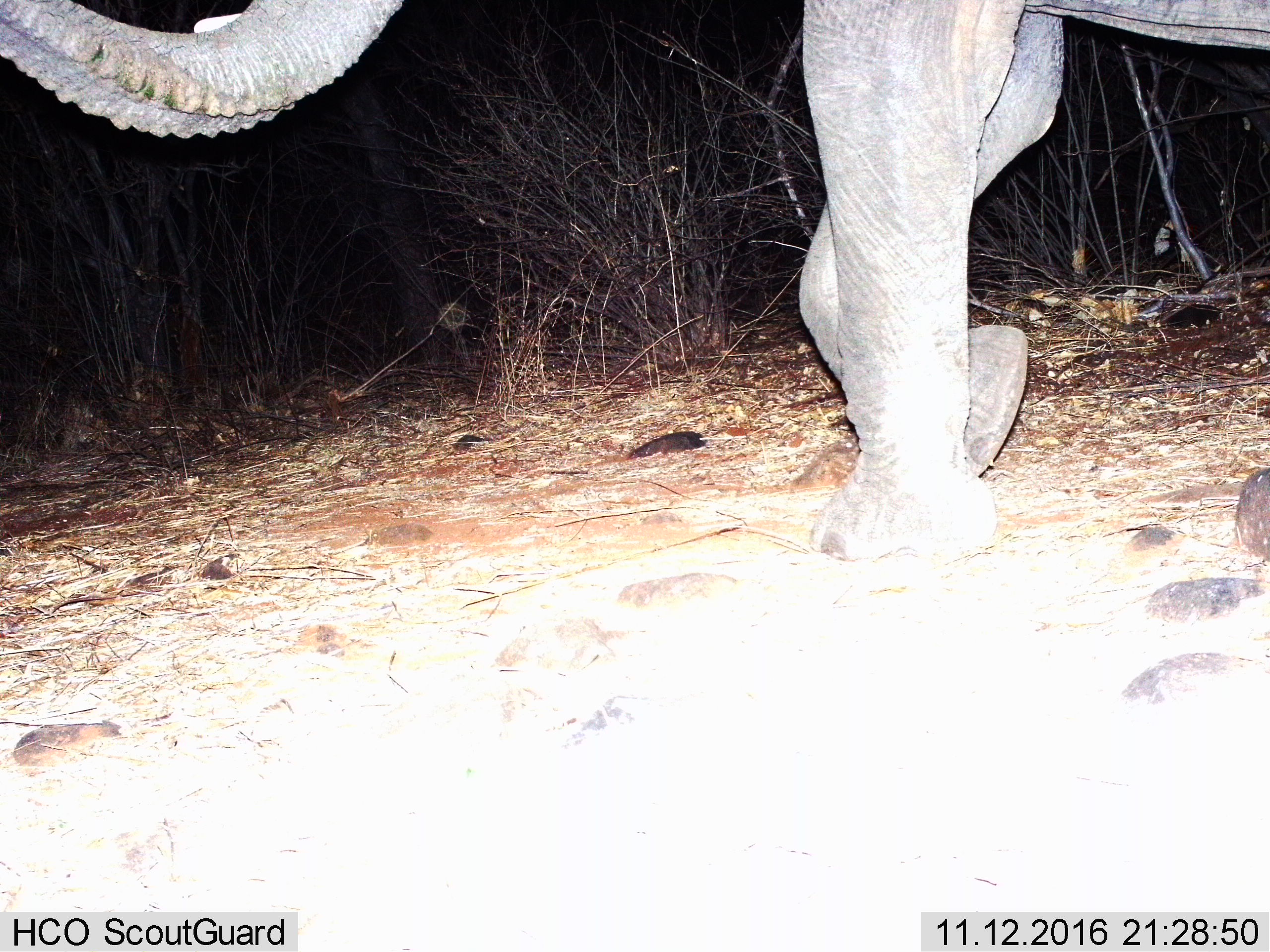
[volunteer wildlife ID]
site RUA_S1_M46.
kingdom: Animalia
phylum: Chordata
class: Mammalia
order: Proboscidea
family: Elephantidae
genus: Loxodonta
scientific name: Loxodonta africana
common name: african bush elephant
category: elephant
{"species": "elephant (african bush elephant) (Loxodonta africana)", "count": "1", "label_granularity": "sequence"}